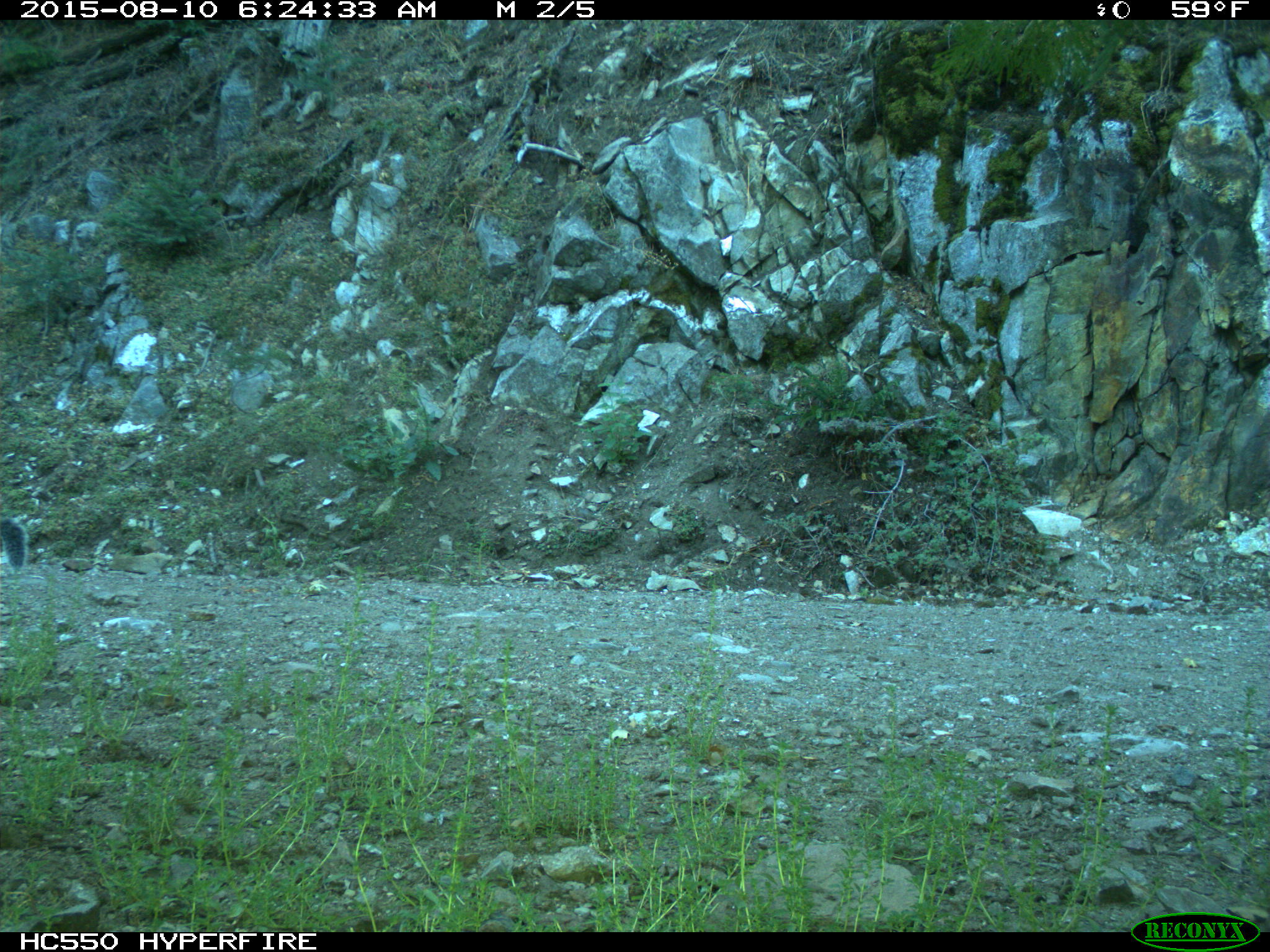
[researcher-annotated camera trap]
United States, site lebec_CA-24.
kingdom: Animalia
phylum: Chordata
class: Mammalia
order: Rodentia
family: Sciuridae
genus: Sciurus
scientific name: Sciurus carolinensis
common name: eastern gray squirrel